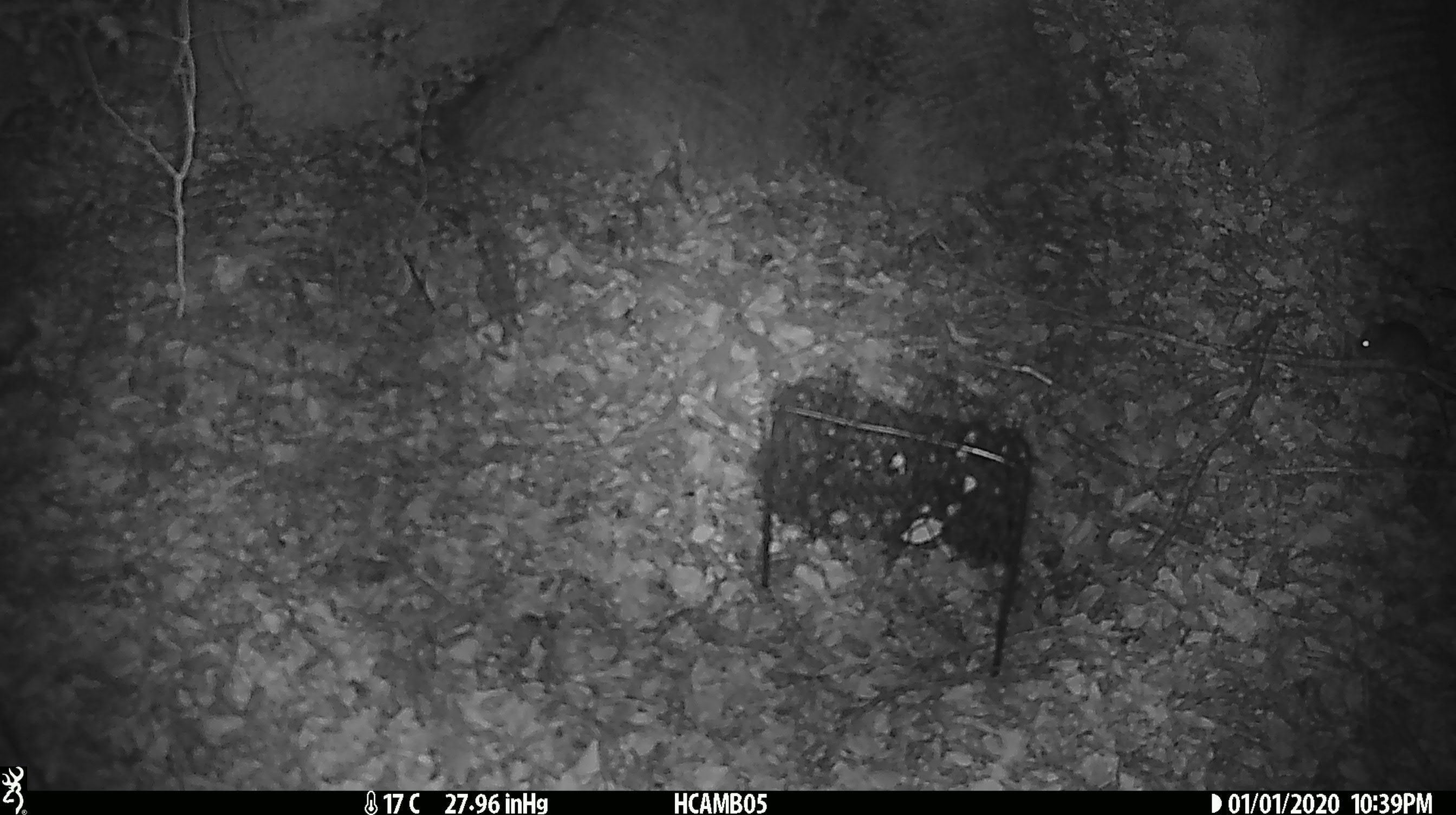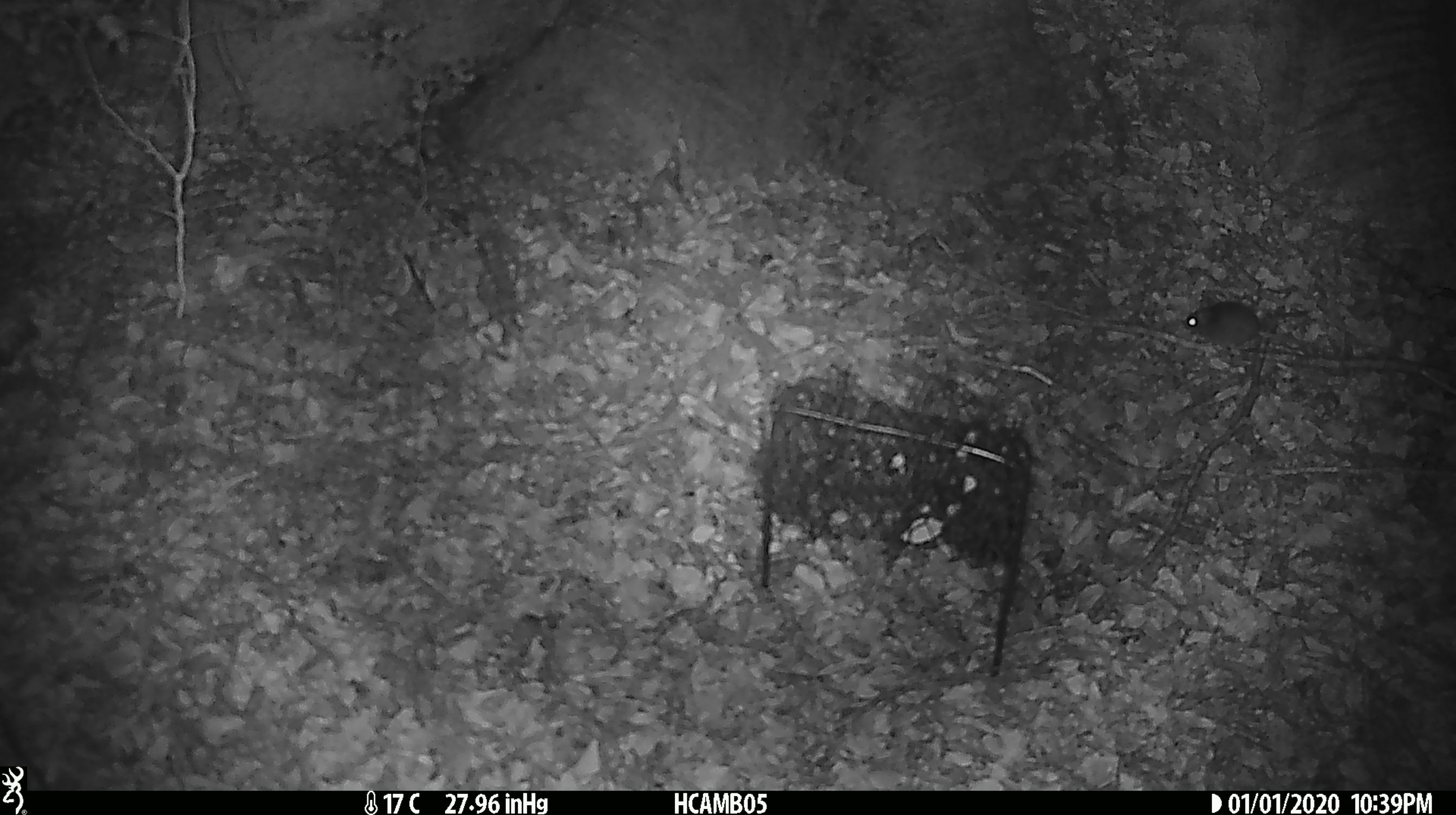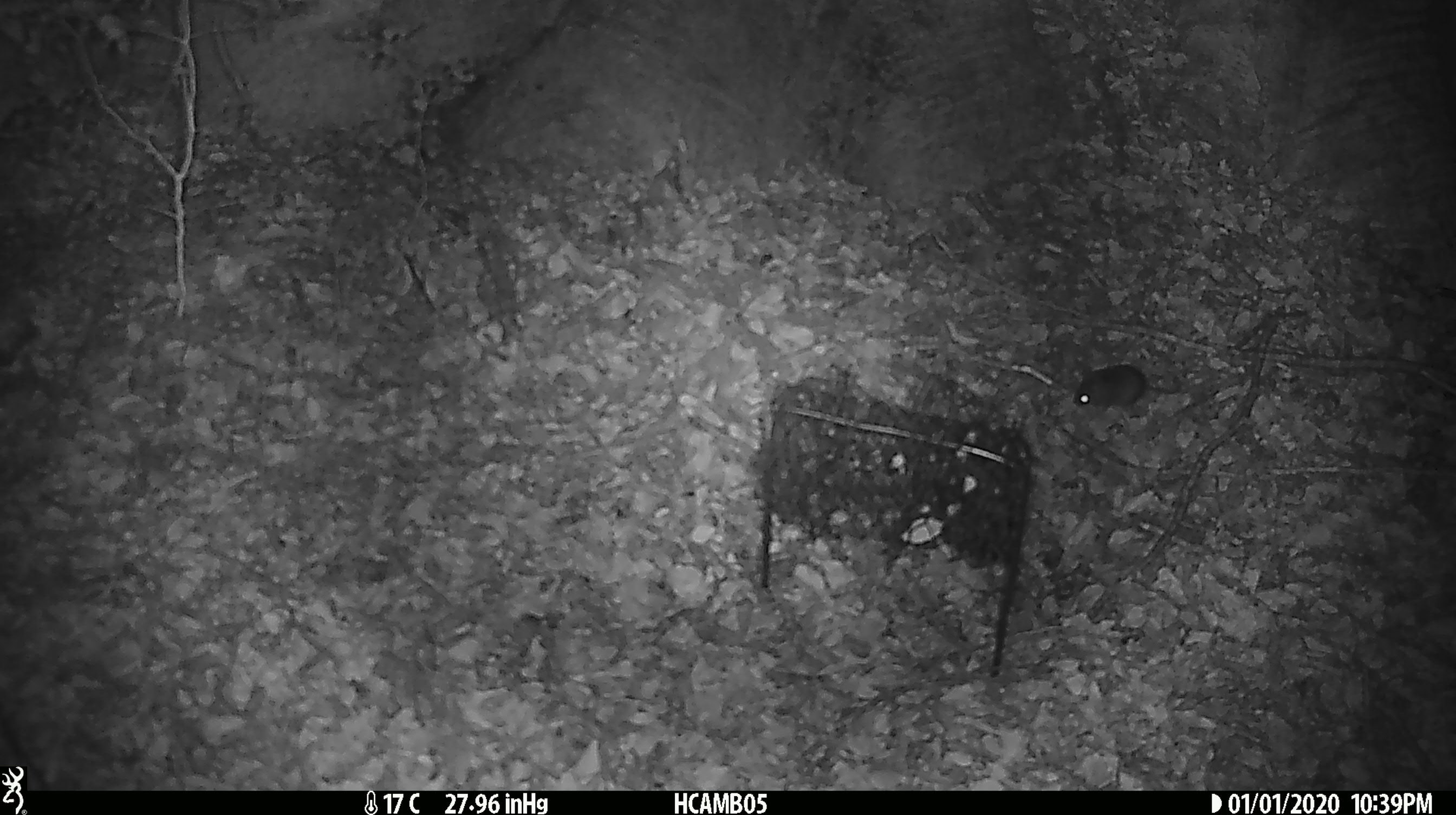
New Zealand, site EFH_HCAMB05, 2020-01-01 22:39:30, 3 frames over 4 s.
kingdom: Animalia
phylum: Chordata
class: Mammalia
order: Rodentia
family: Muridae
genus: Mus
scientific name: Mus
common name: mouse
Mouse (Mus).